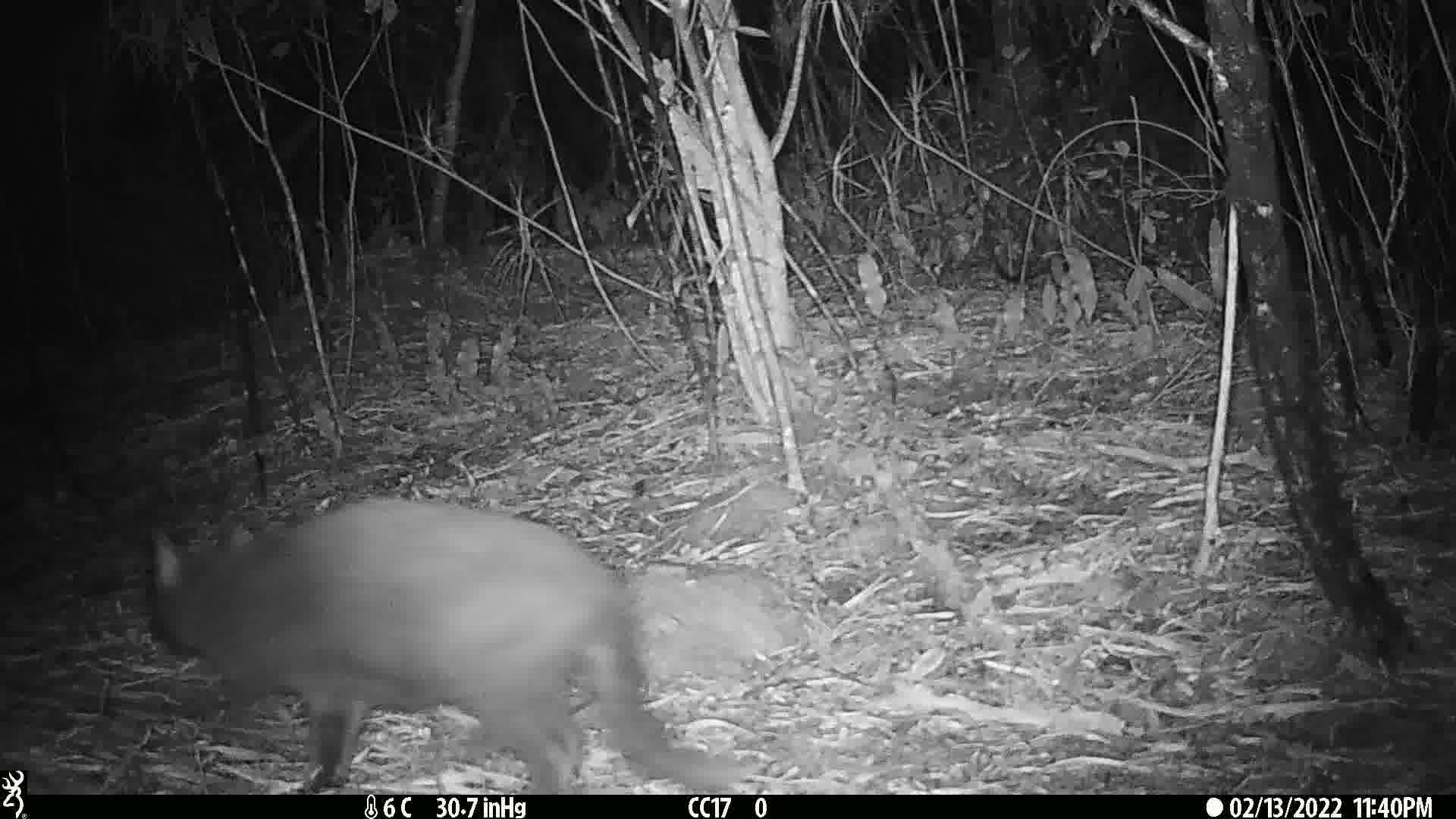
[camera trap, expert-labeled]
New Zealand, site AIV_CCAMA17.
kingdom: Animalia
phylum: Chordata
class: Mammalia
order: Carnivora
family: Felidae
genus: Felis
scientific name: Felis catus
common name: domestic cat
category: cat